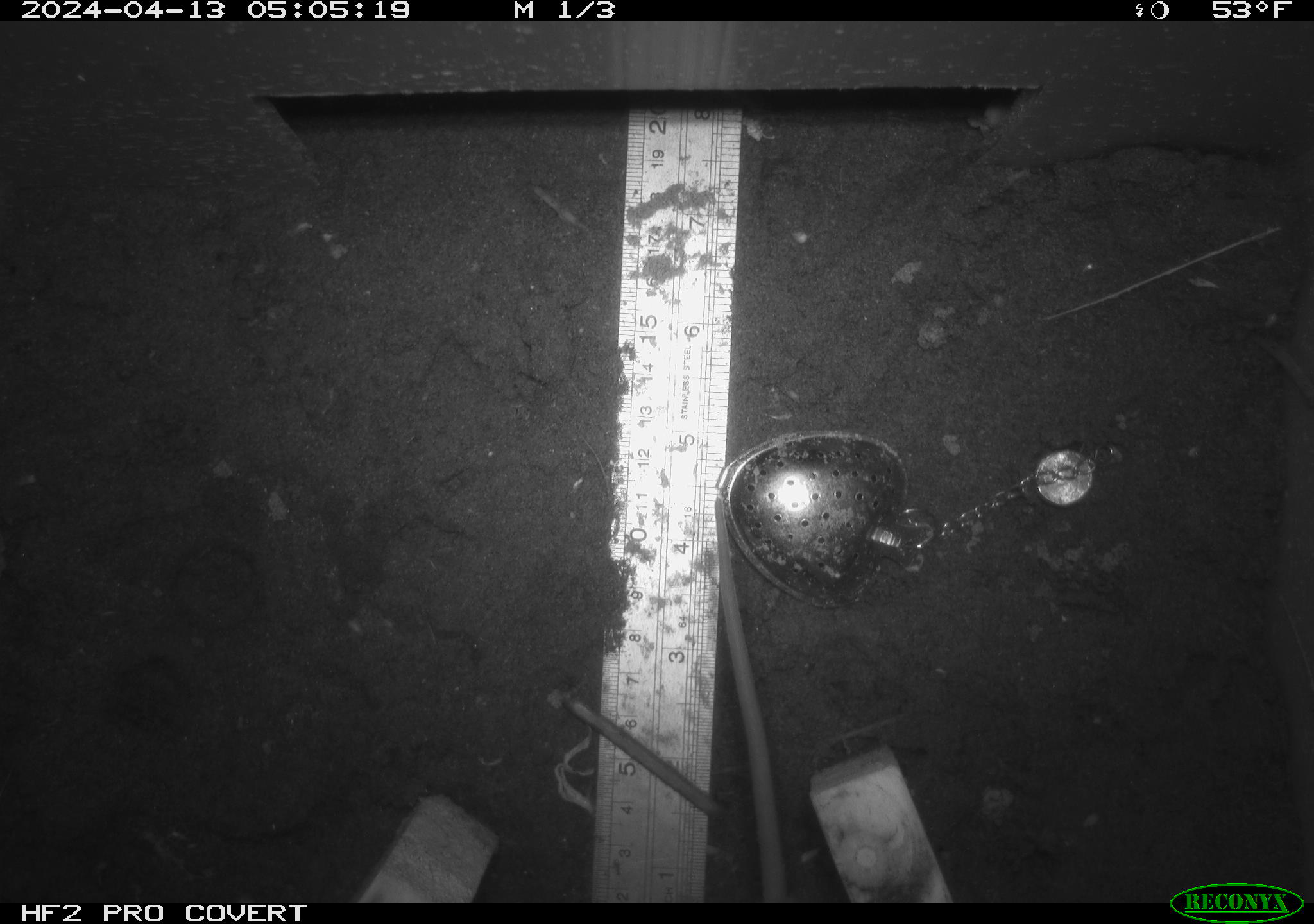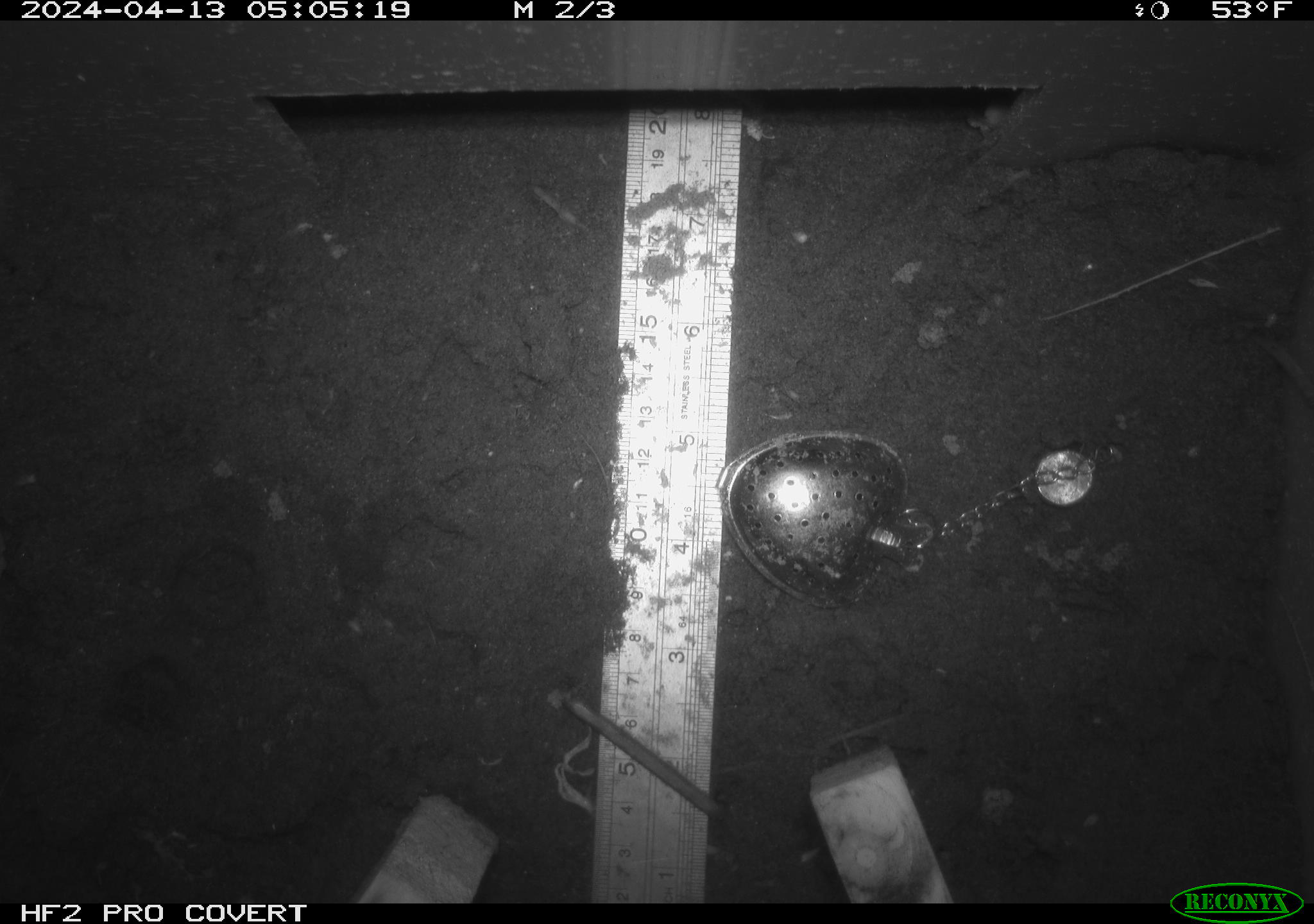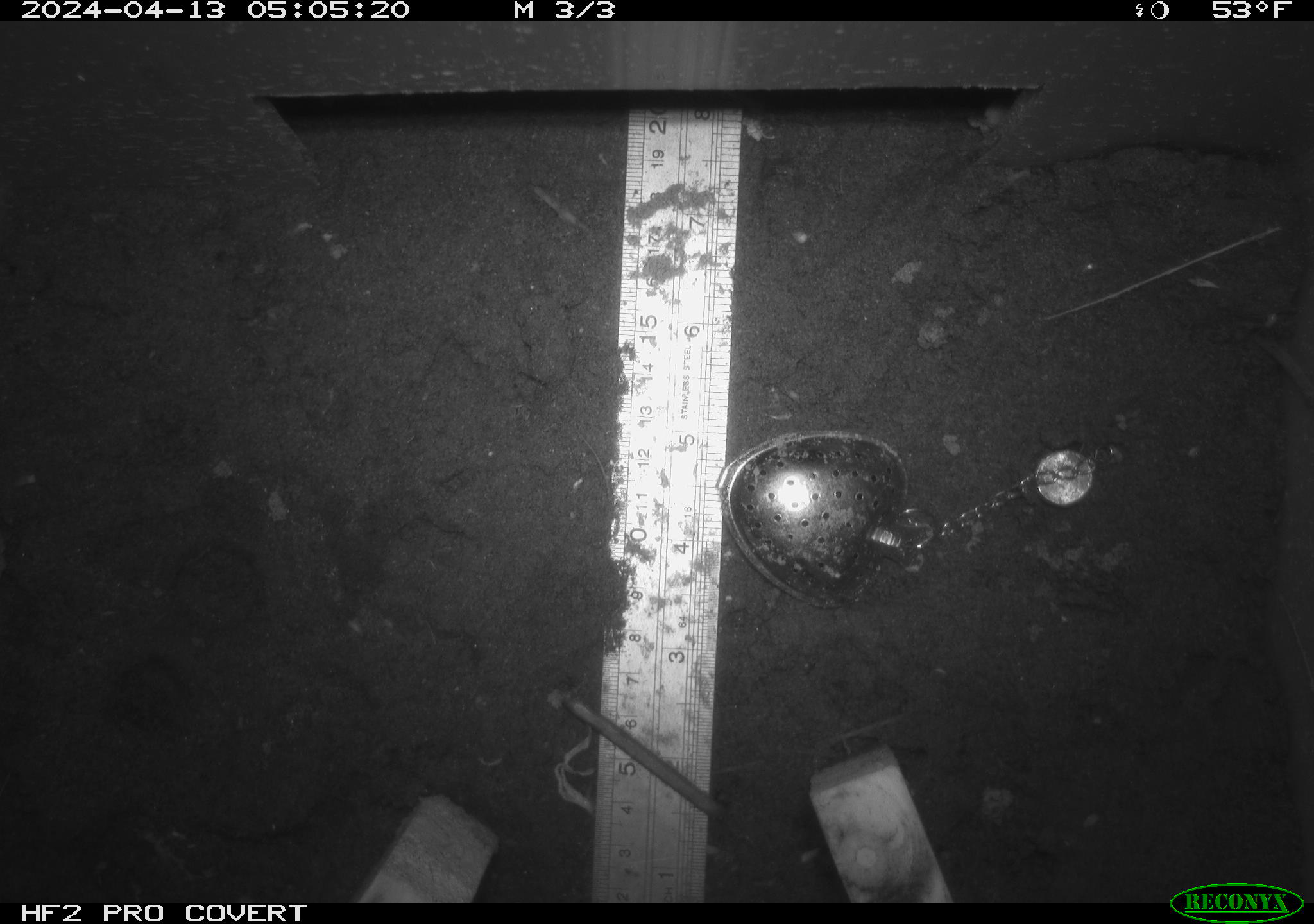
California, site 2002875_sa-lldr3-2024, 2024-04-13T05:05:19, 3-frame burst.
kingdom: Animalia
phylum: Chordata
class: Mammalia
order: Rodentia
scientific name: Rodentia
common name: rodent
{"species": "rodent (Rodentia)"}